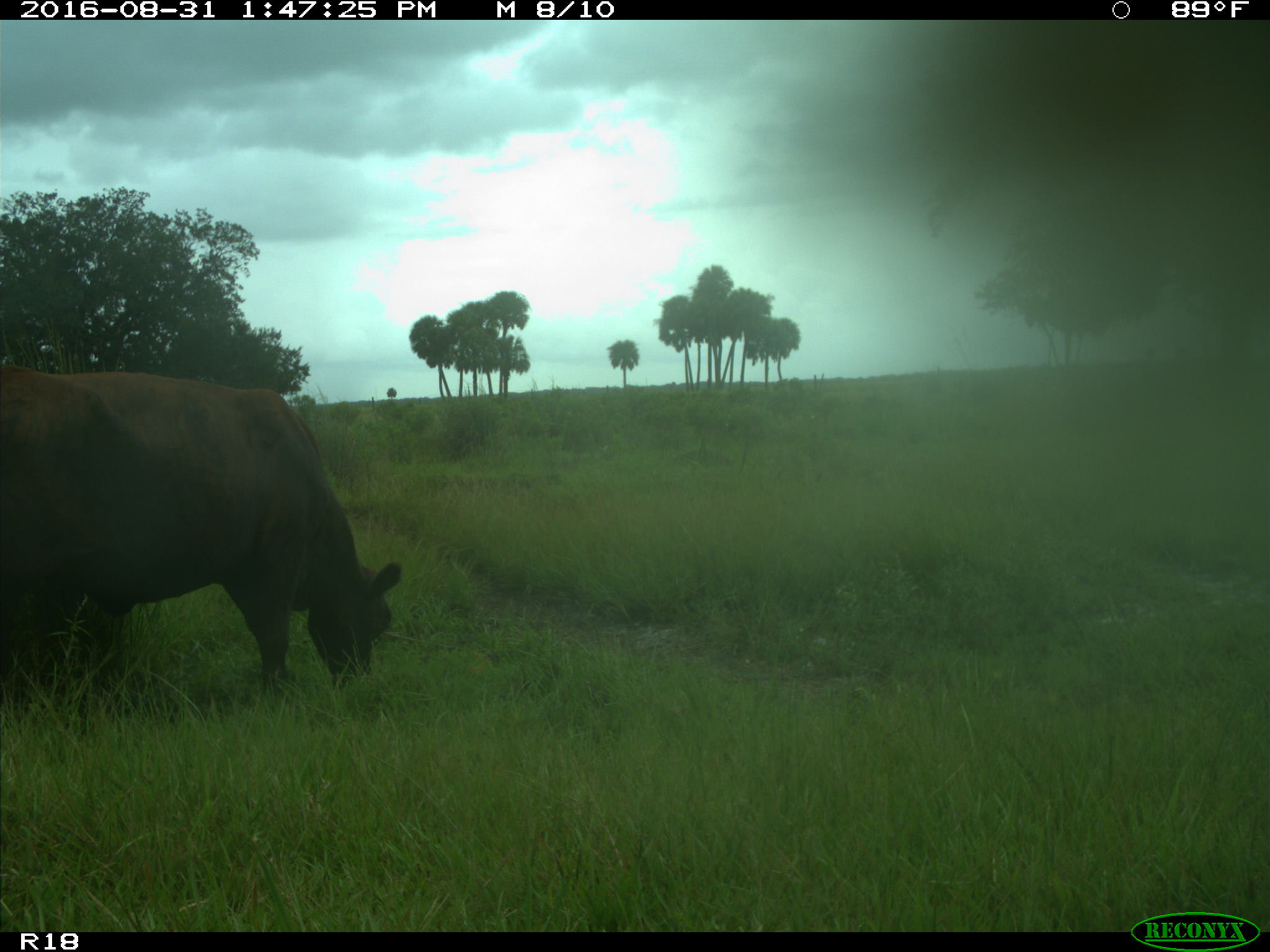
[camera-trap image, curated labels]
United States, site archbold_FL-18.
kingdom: Animalia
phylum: Chordata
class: Mammalia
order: Artiodactyla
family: Bovidae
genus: Bos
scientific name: Bos taurus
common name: domestic cow